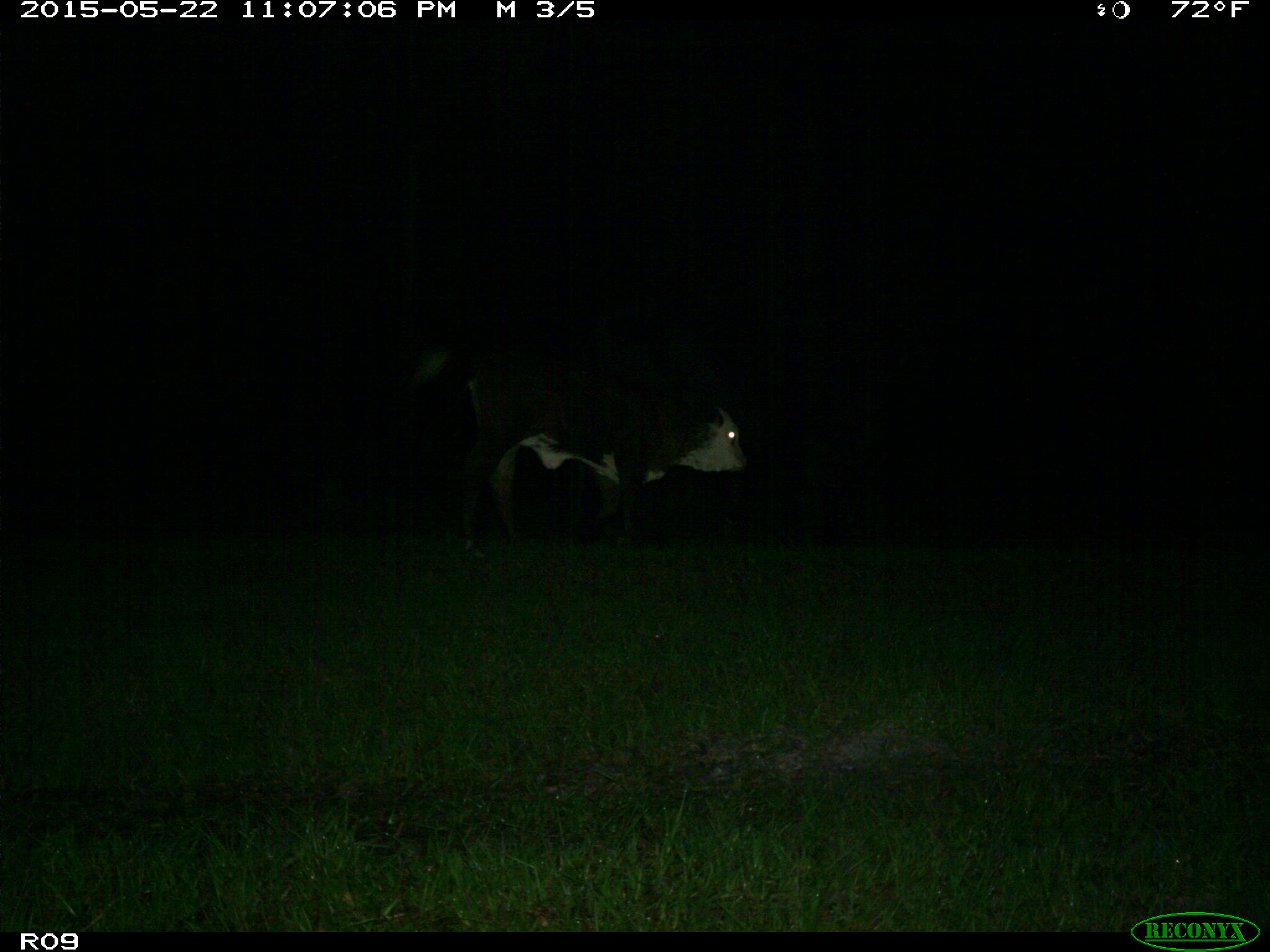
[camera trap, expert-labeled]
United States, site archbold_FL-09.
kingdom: Animalia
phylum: Chordata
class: Mammalia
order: Artiodactyla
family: Bovidae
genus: Bos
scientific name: Bos taurus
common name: domestic cow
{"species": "Bos taurus (domestic cow)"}